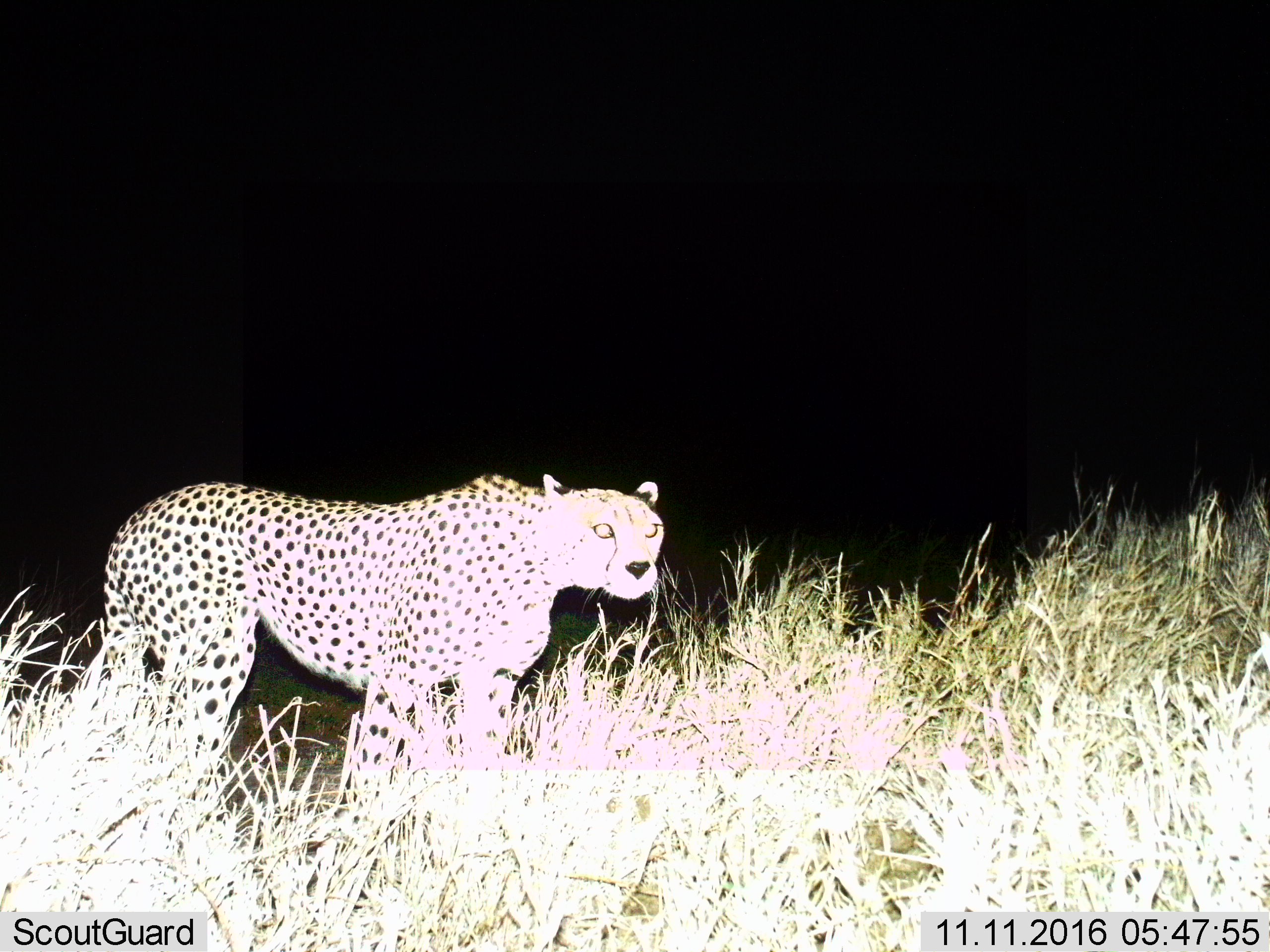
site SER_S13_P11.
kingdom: Animalia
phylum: Chordata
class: Mammalia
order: Carnivora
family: Felidae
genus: Acinonyx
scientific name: Acinonyx jubatus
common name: cheetah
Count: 1.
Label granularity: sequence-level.